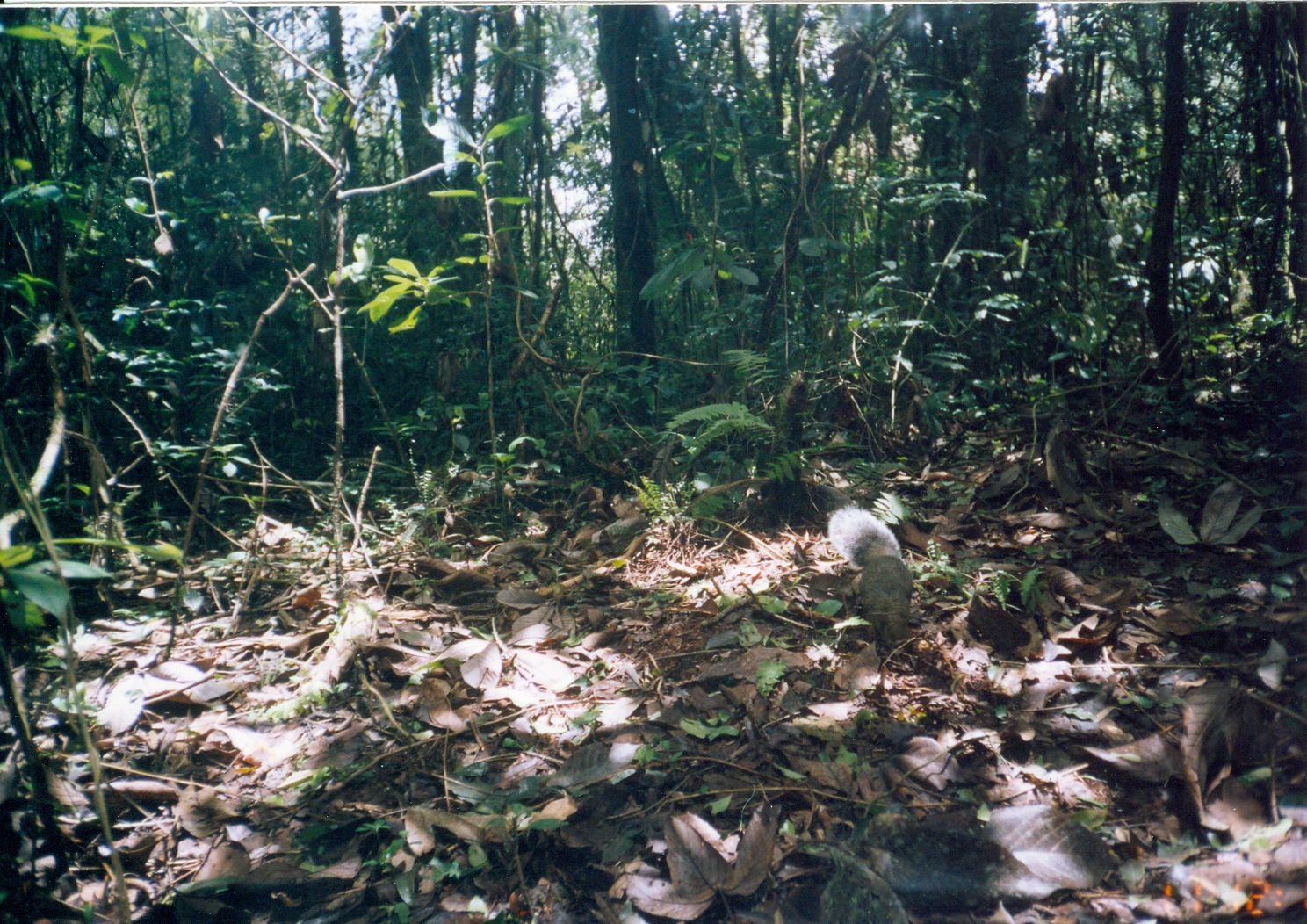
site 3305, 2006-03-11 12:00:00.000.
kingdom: Animalia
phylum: Chordata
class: Mammalia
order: Rodentia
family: Sciuridae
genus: Paraxerus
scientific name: Paraxerus vexillarius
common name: swynnerton's bush squirrel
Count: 1.